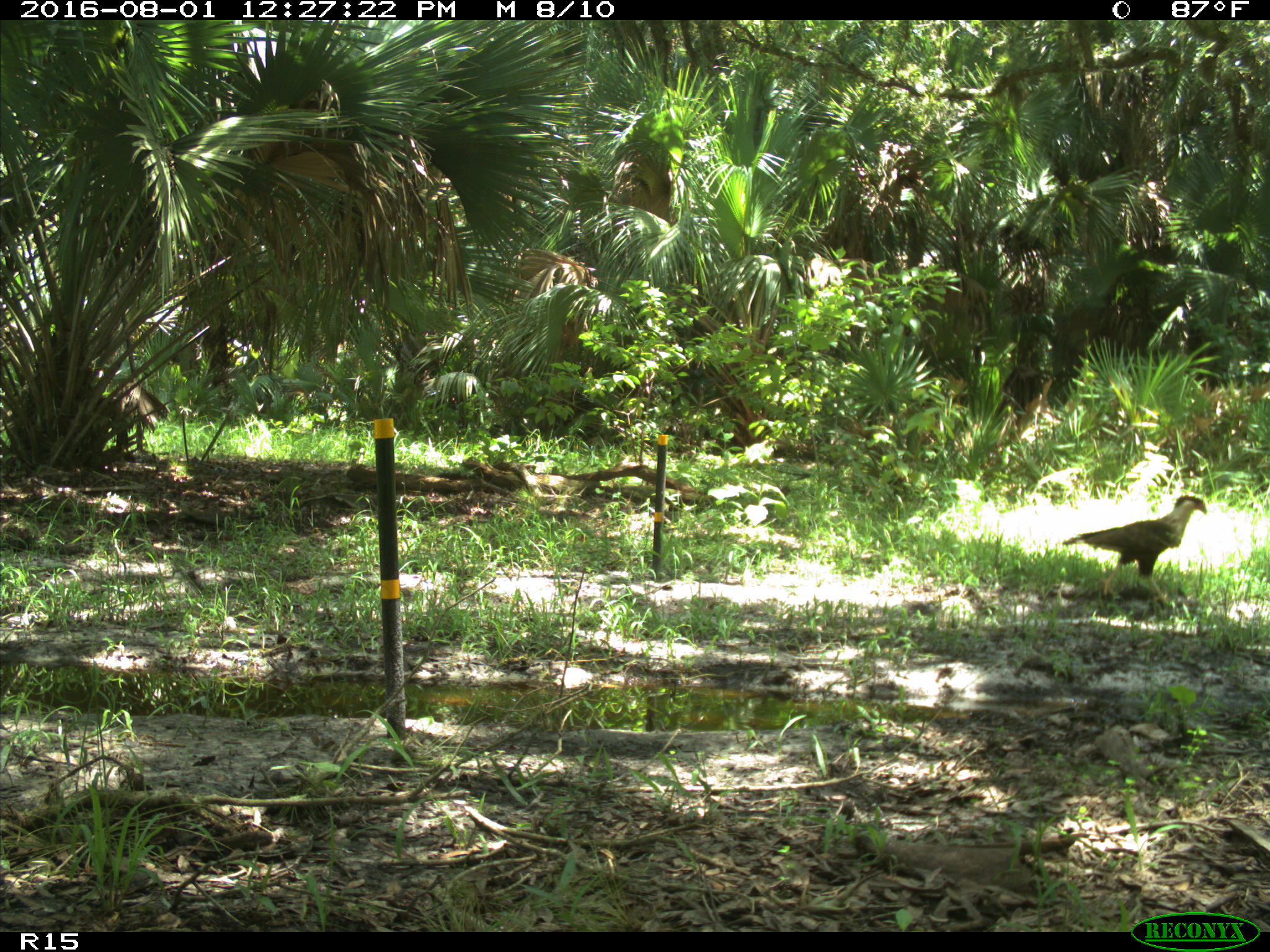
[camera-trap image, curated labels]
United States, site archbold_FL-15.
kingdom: Animalia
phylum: Chordata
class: Aves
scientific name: Aves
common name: birds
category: unidentified bird